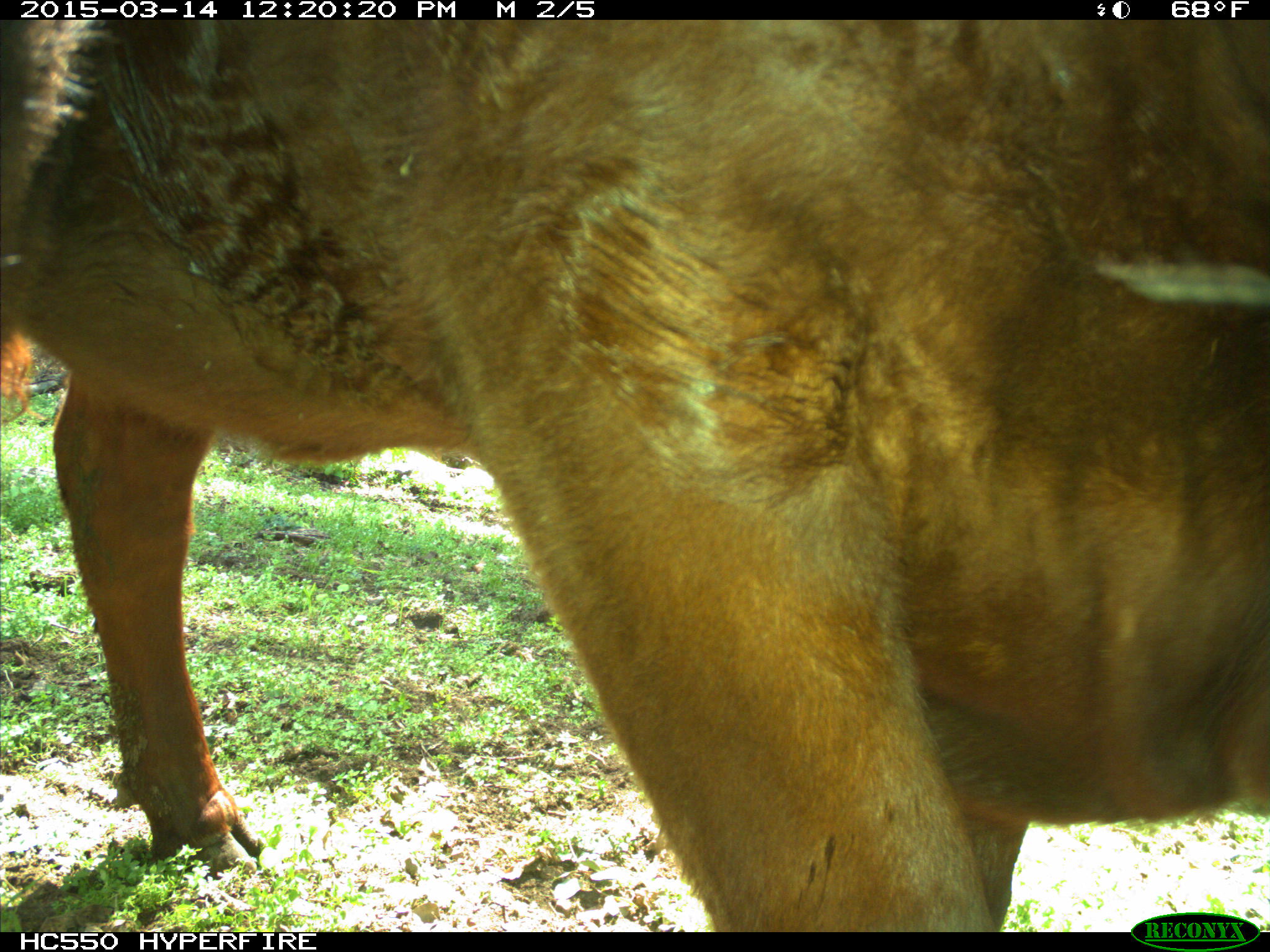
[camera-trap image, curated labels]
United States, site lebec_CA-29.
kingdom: Animalia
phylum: Chordata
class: Mammalia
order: Artiodactyla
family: Bovidae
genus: Bos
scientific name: Bos taurus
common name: domestic cow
Bos taurus (domestic cow).